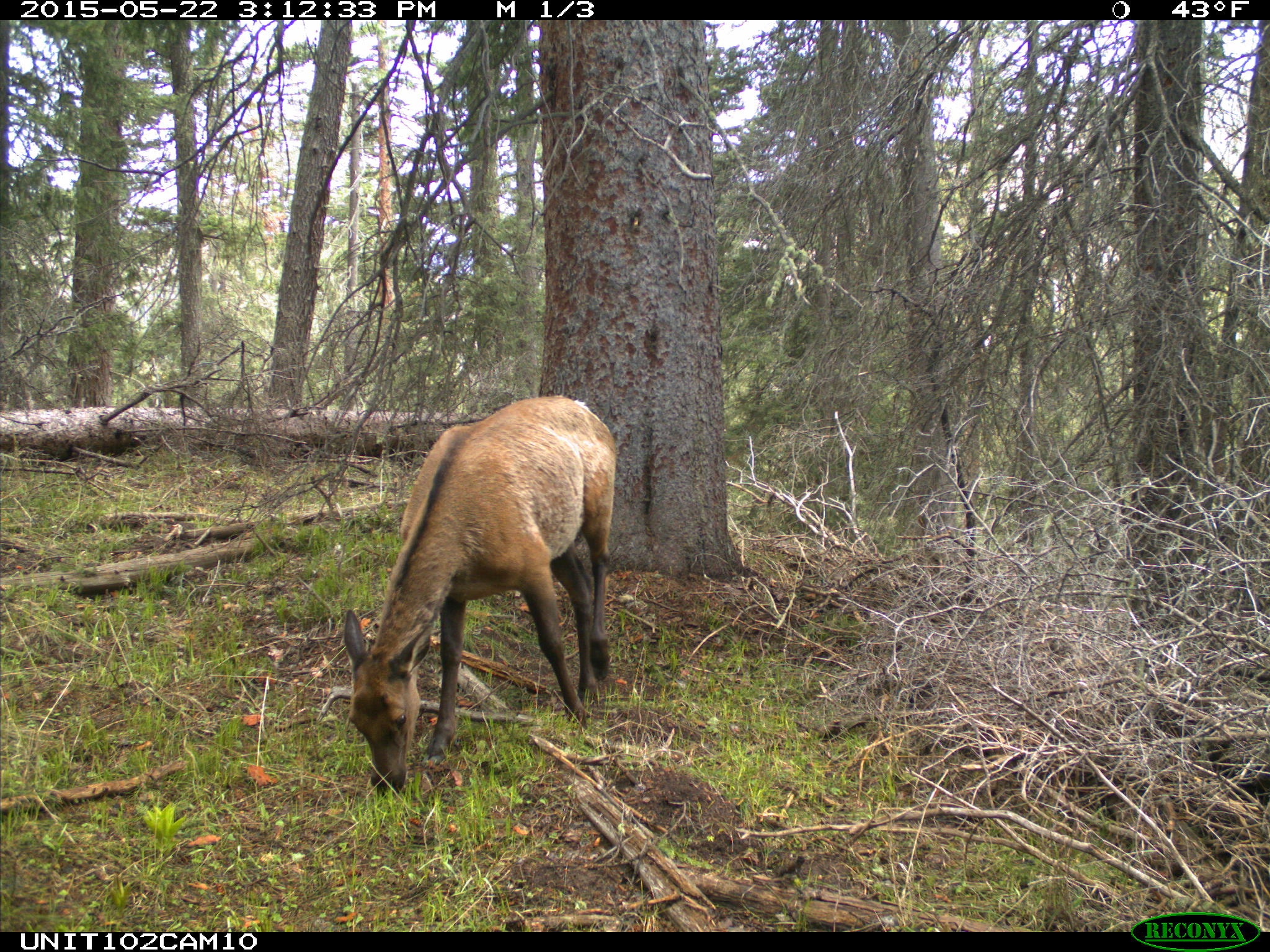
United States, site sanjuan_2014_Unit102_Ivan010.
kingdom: Animalia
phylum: Chordata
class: Mammalia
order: Artiodactyla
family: Cervidae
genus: Cervus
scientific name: Cervus elaphus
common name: red deer